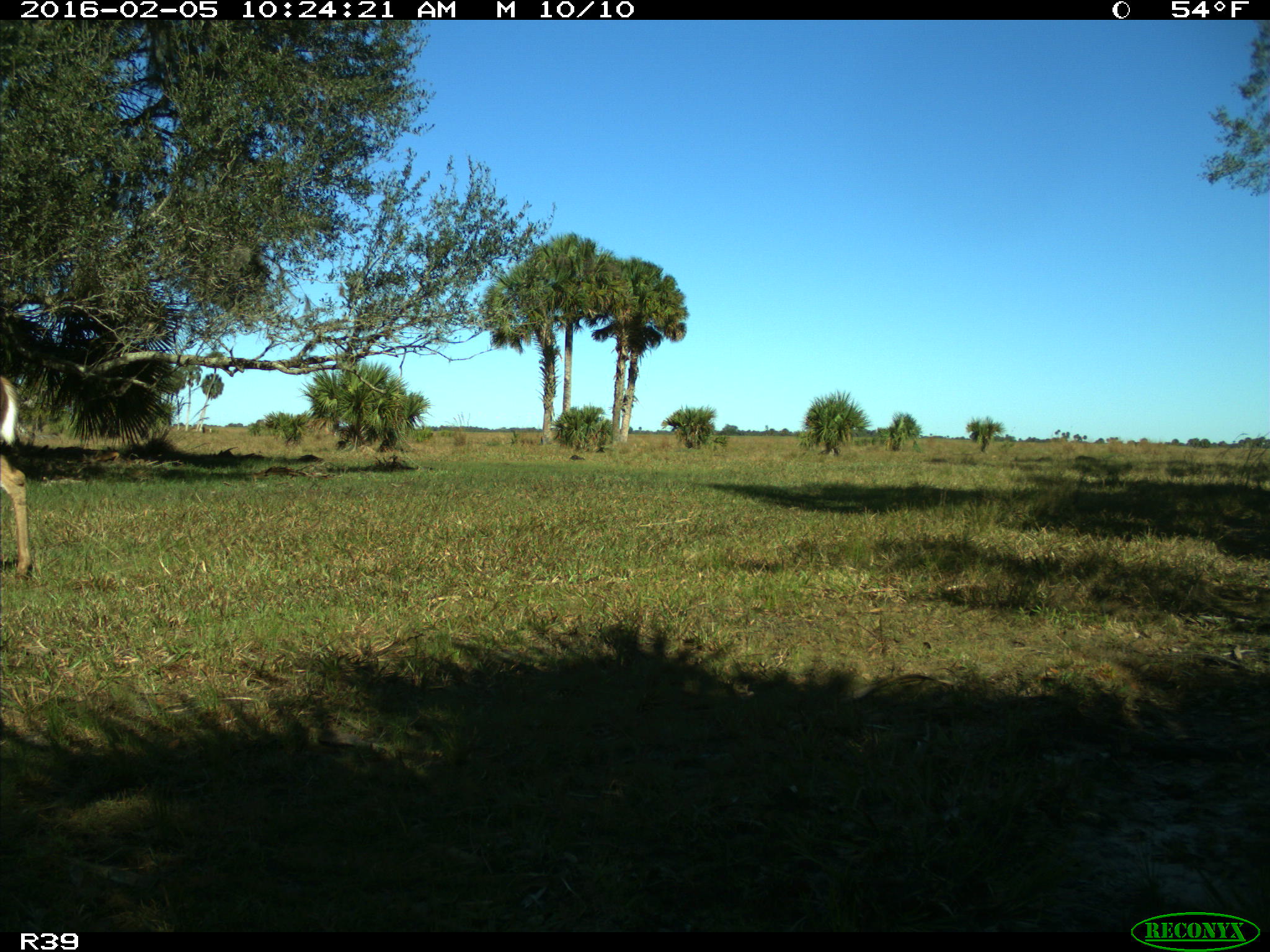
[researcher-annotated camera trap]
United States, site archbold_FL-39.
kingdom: Animalia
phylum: Chordata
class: Mammalia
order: Artiodactyla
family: Cervidae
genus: Odocoileus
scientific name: Odocoileus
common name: deer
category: unidentified deer